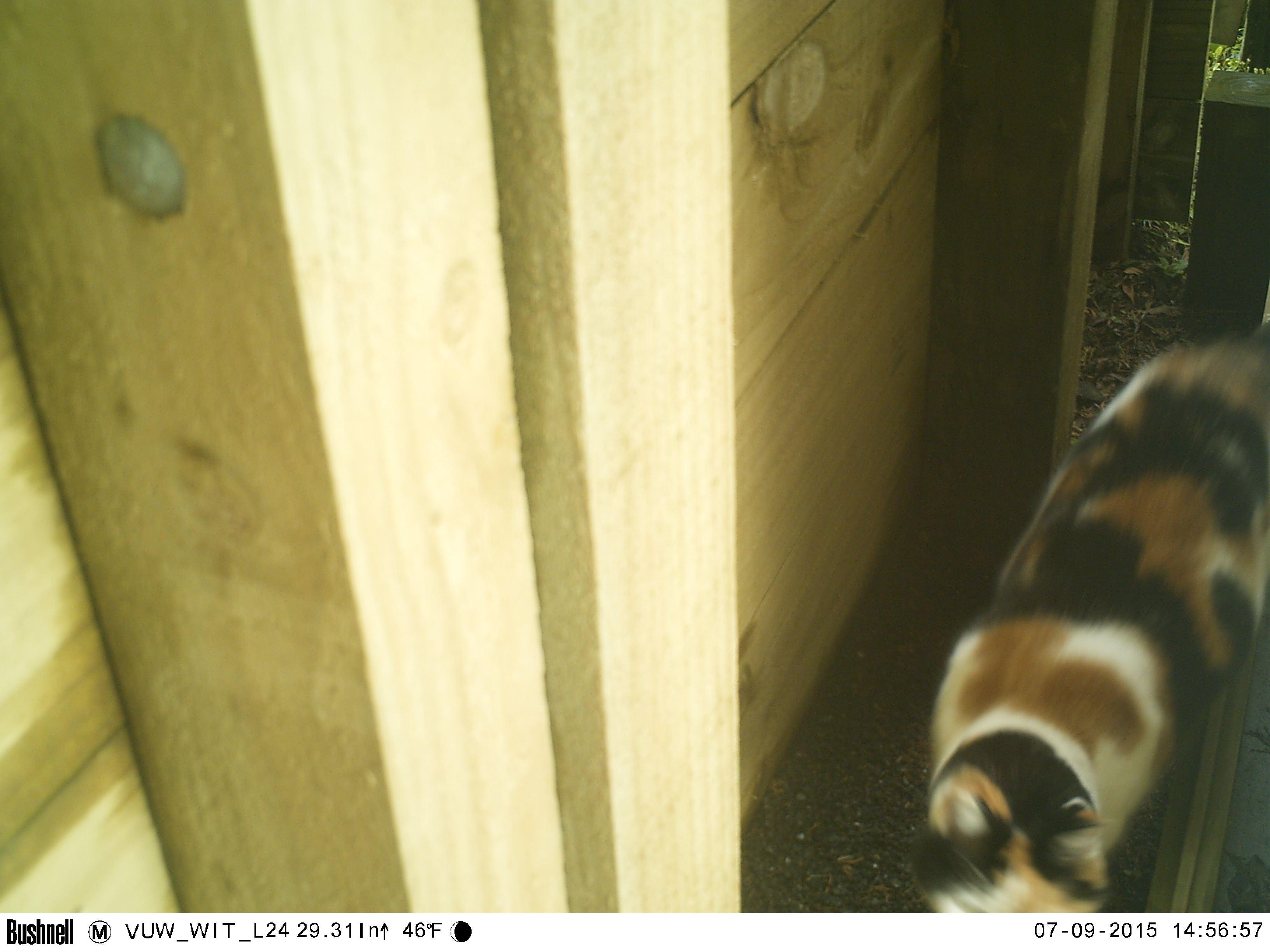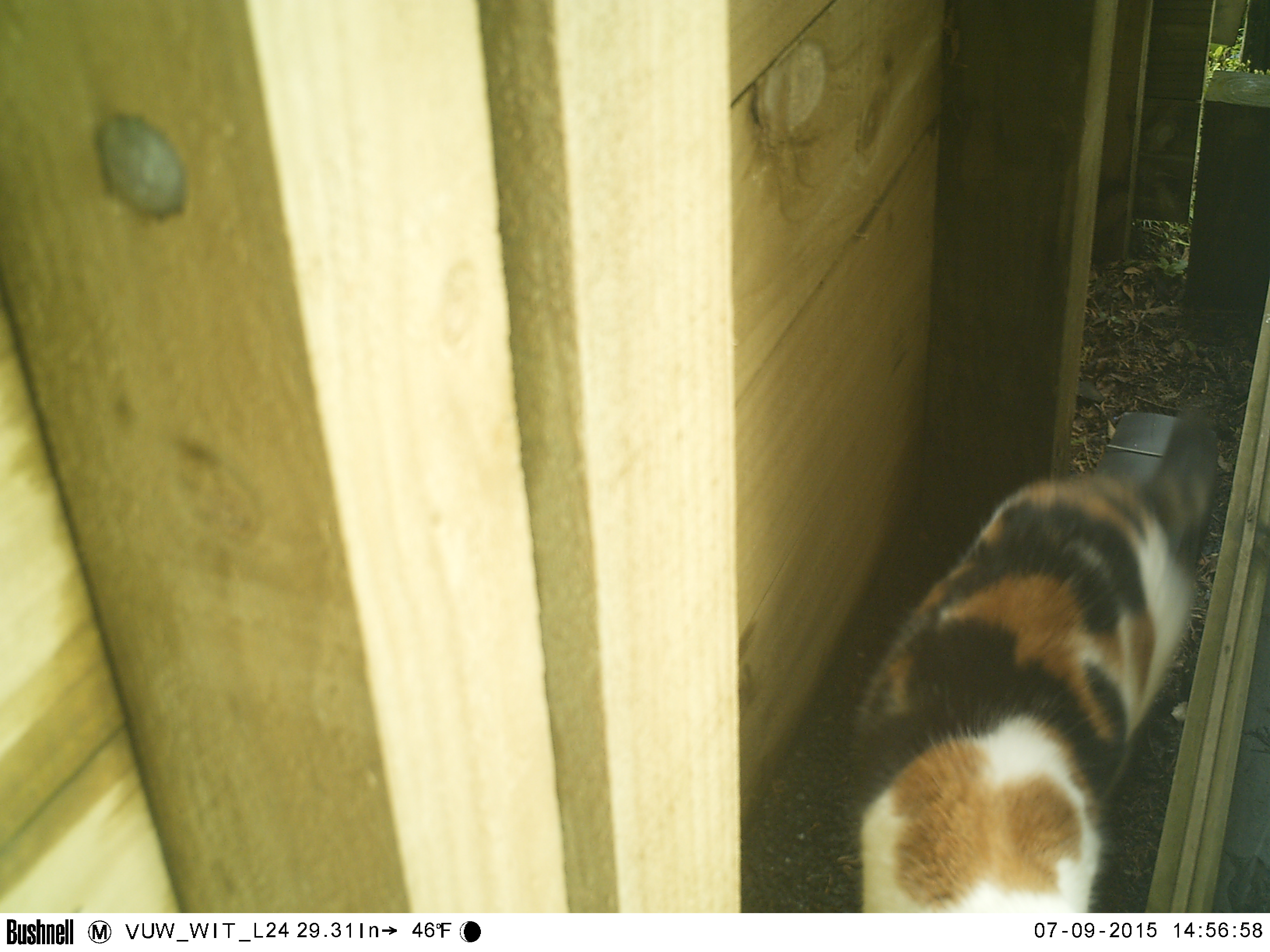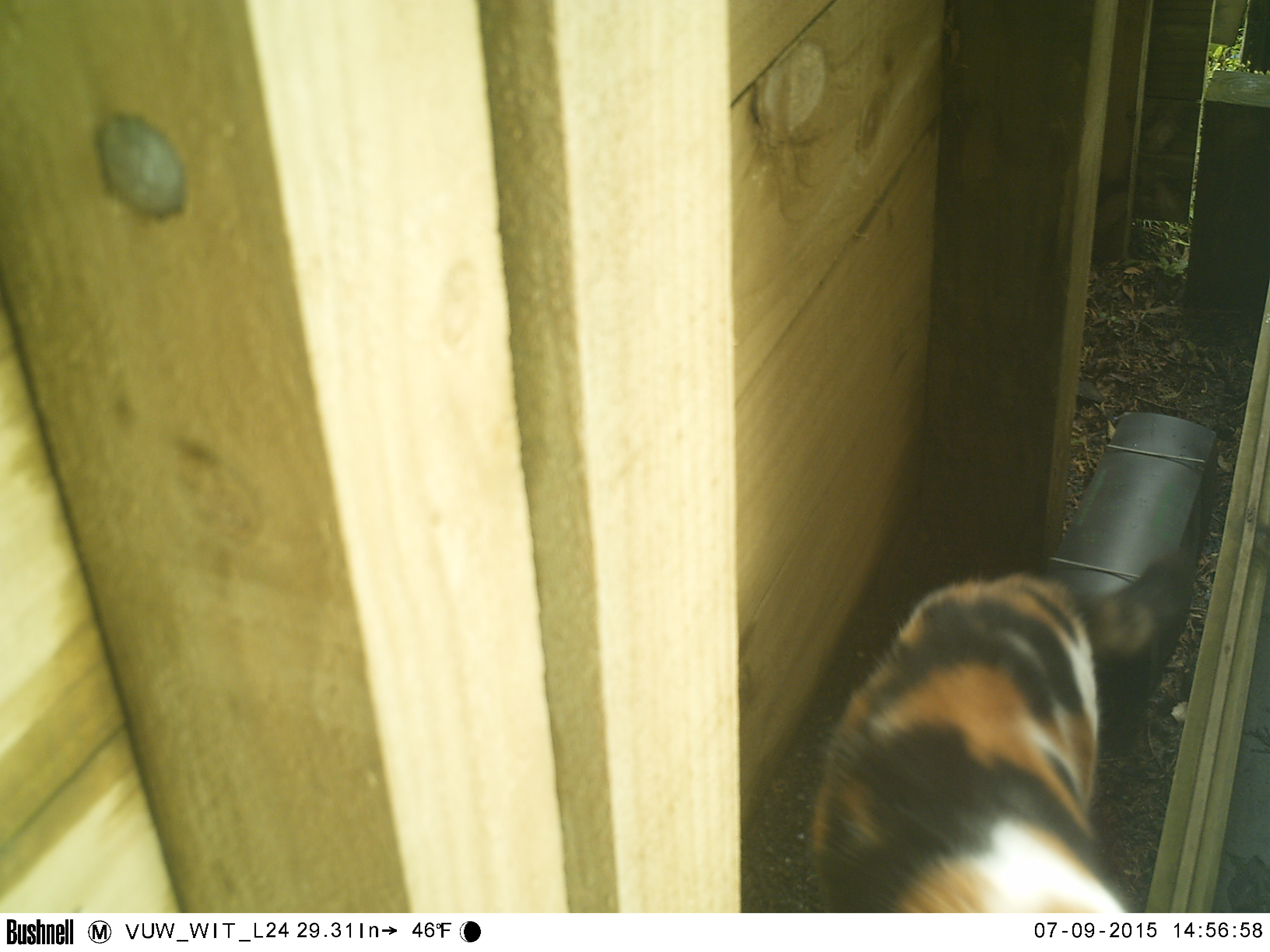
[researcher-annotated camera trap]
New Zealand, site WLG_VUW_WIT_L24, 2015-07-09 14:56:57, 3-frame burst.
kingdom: Animalia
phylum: Chordata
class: Mammalia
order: Carnivora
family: Felidae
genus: Felis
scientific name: Felis catus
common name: domestic cat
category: cat